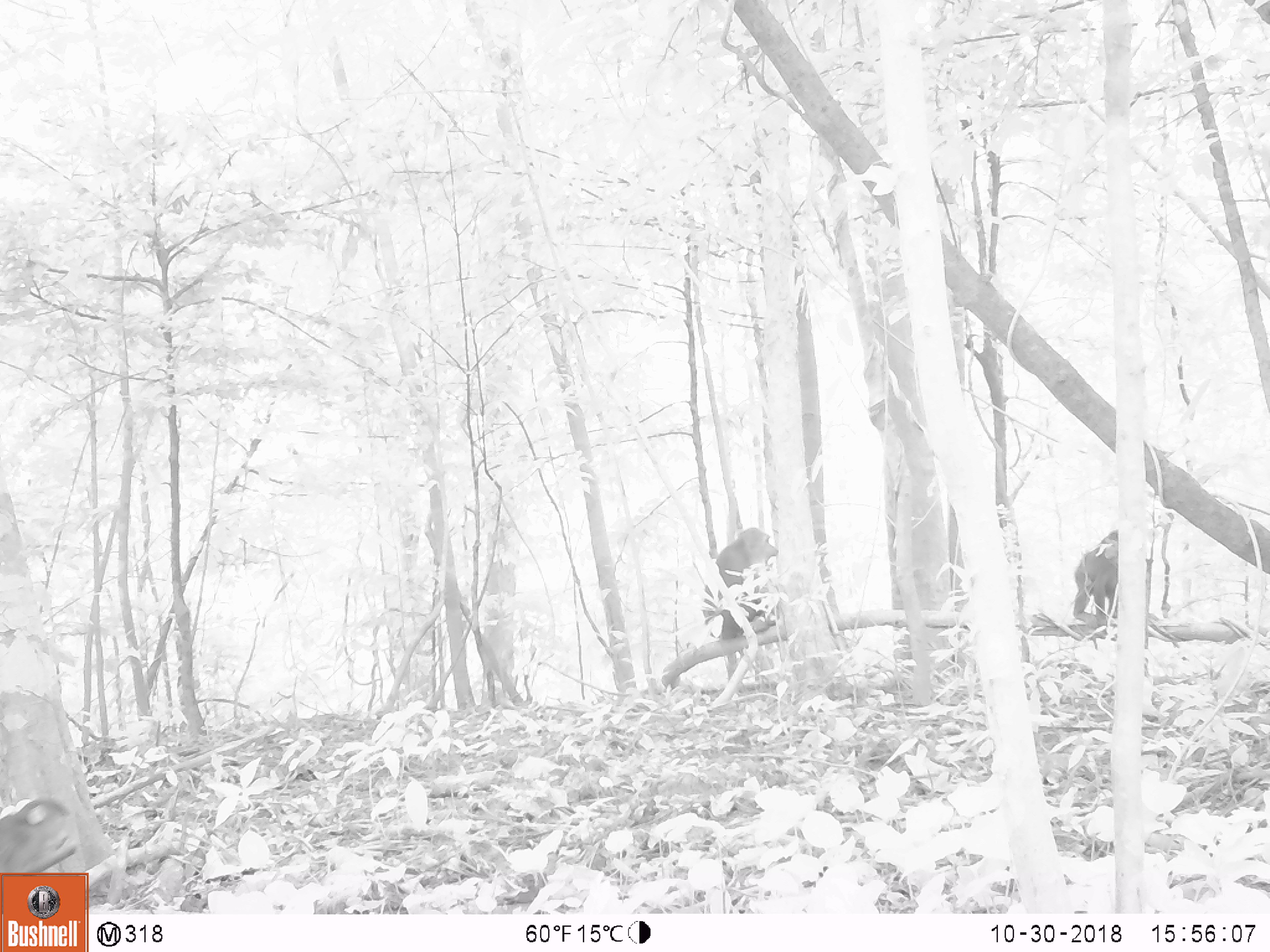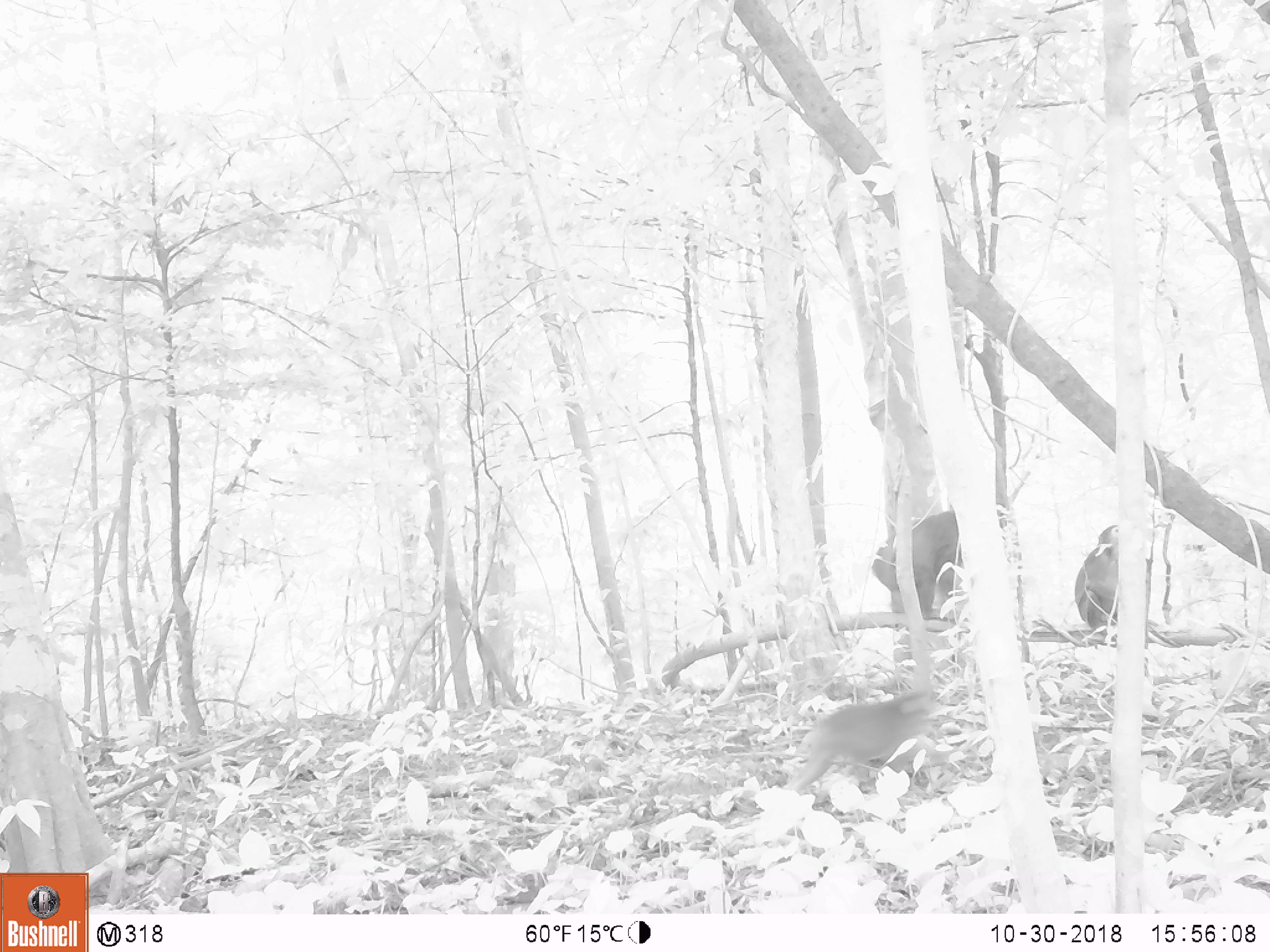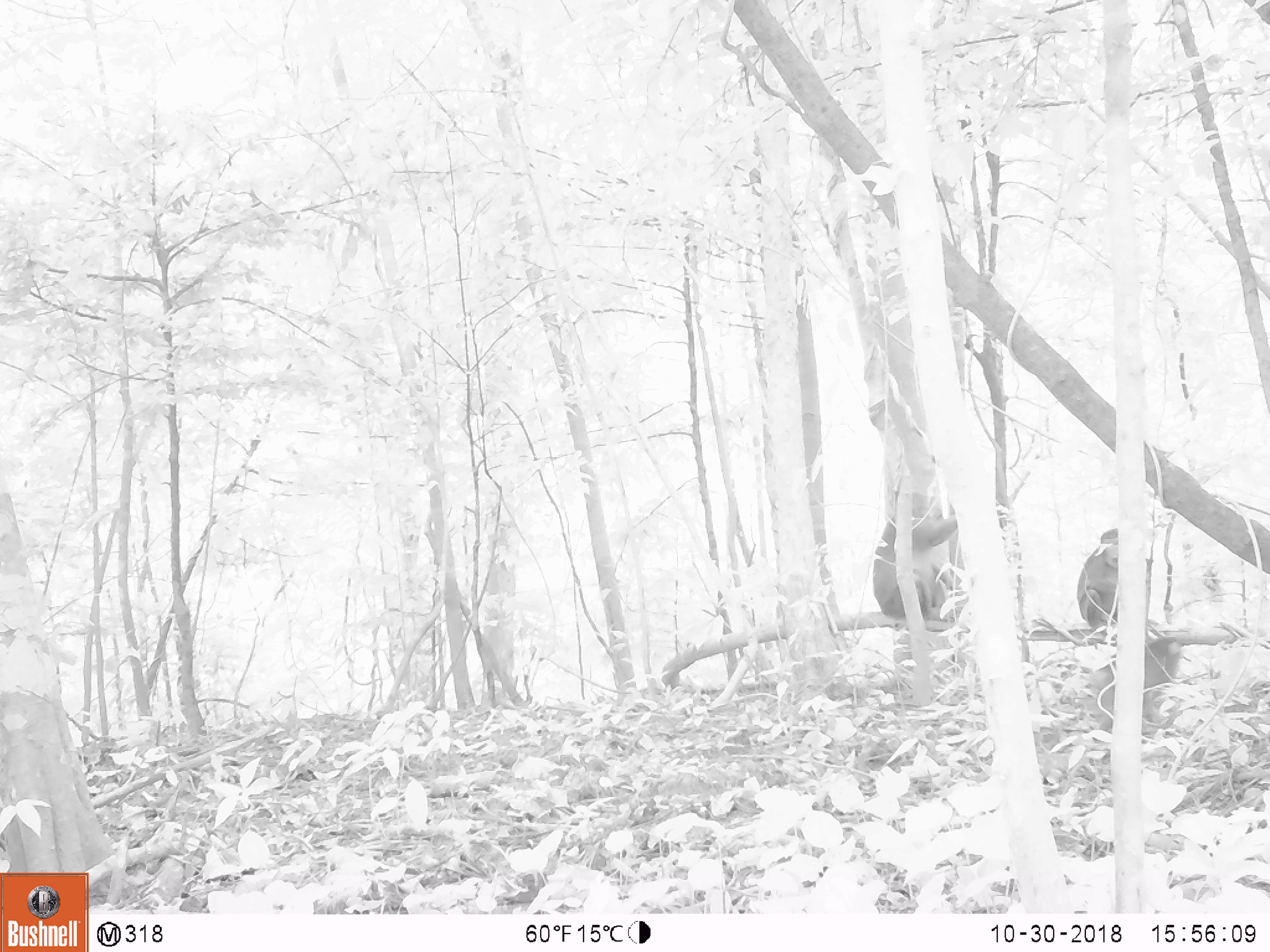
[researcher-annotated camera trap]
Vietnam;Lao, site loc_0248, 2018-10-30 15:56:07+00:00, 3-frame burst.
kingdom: Animalia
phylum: Chordata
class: Mammalia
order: Primates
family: Cercopithecidae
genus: Macaca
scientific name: Macaca arctoides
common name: stump-tailed macaque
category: stump tailed macaque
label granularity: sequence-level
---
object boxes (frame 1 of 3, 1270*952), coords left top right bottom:
stump tailed macaque: 0 797 87 912; 702 526 779 638; 1073 530 1121 625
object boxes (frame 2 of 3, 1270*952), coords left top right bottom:
stump tailed macaque: 782 687 956 791; 872 509 1007 617; 1075 524 1118 635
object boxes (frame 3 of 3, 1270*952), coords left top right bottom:
stump tailed macaque: 872 490 969 622; 1077 527 1174 632; 1088 636 1185 727